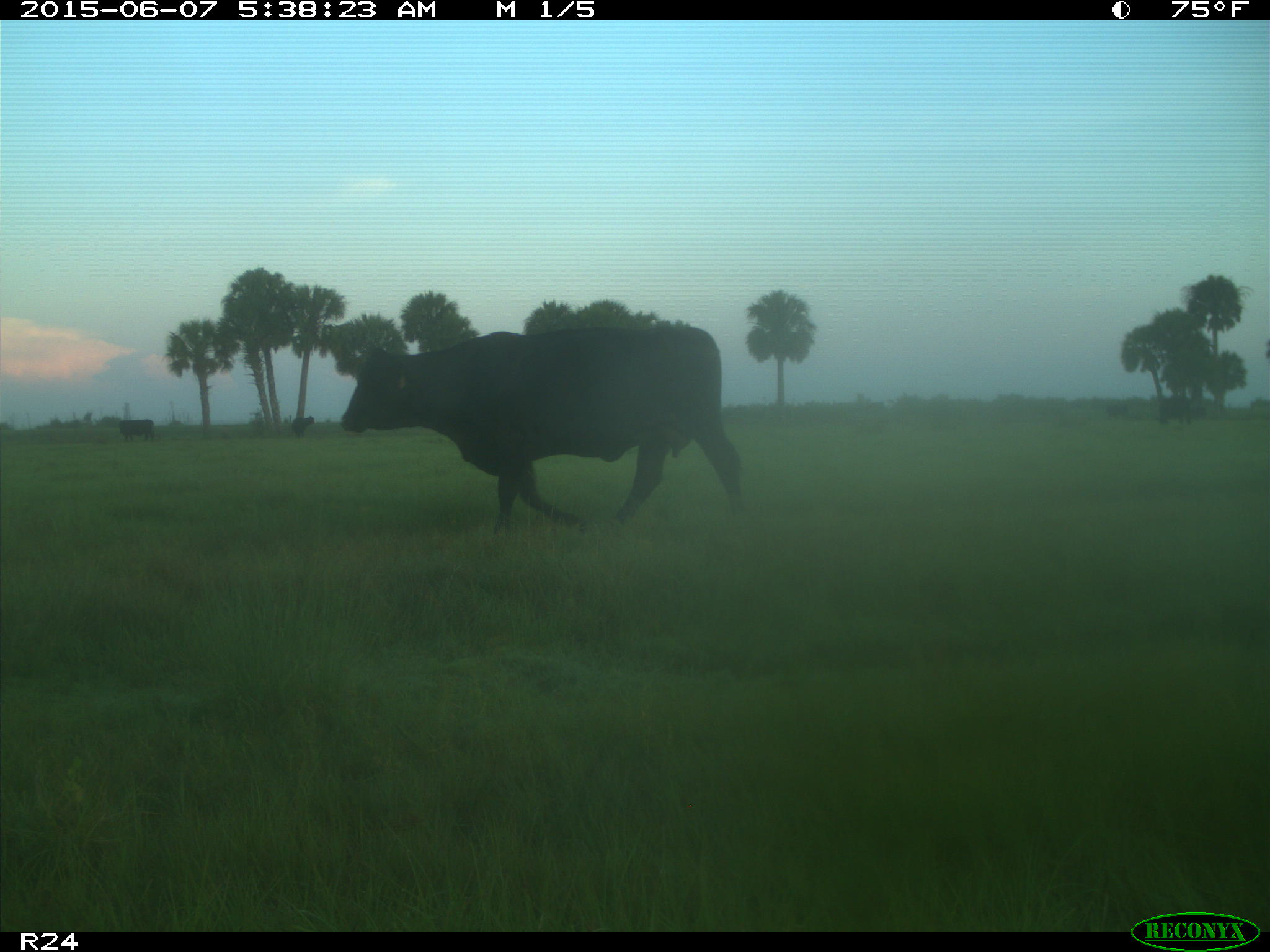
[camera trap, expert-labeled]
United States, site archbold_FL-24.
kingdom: Animalia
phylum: Chordata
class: Mammalia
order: Artiodactyla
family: Bovidae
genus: Bos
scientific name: Bos taurus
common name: domestic cow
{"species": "Bos taurus (domestic cow)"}